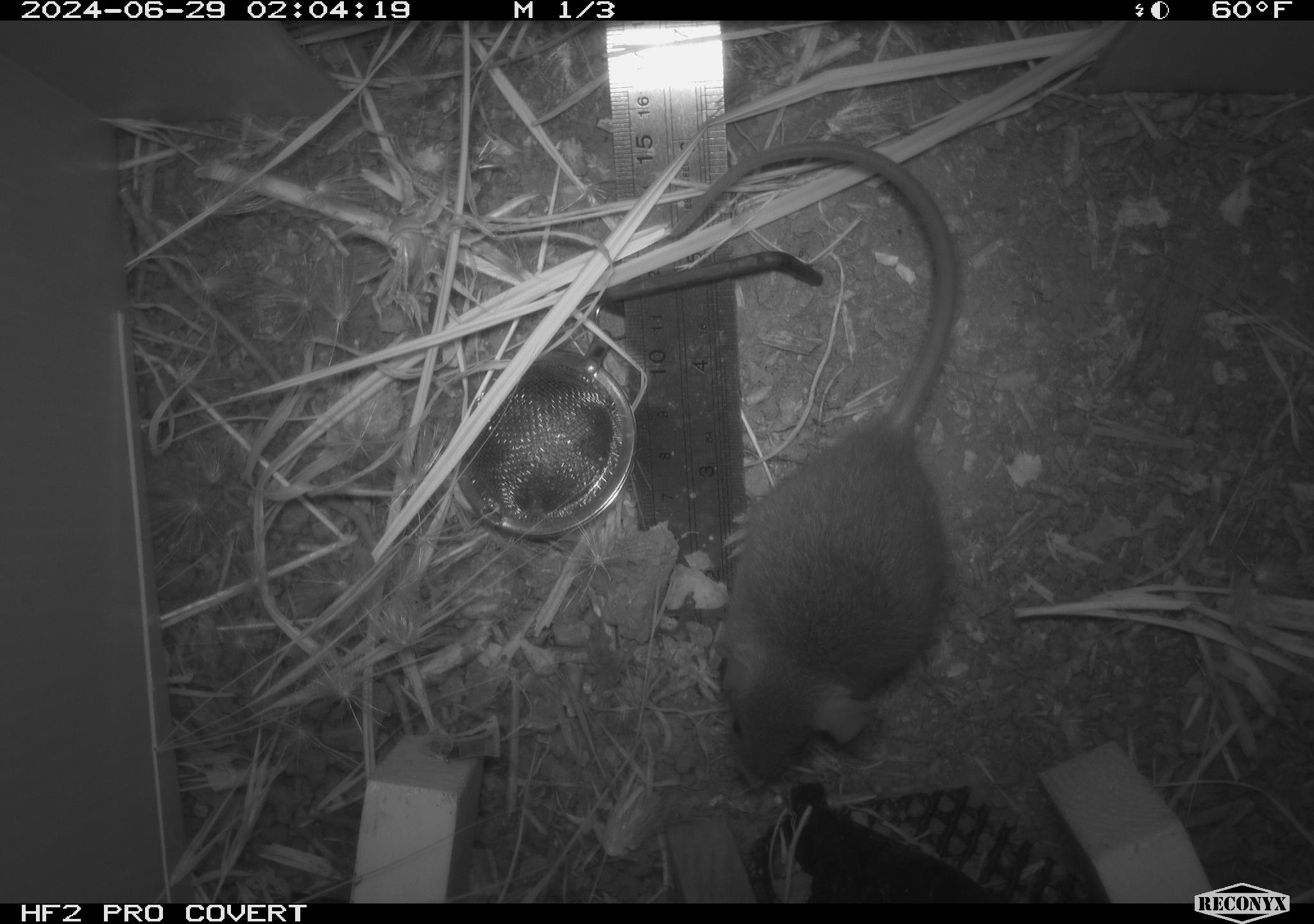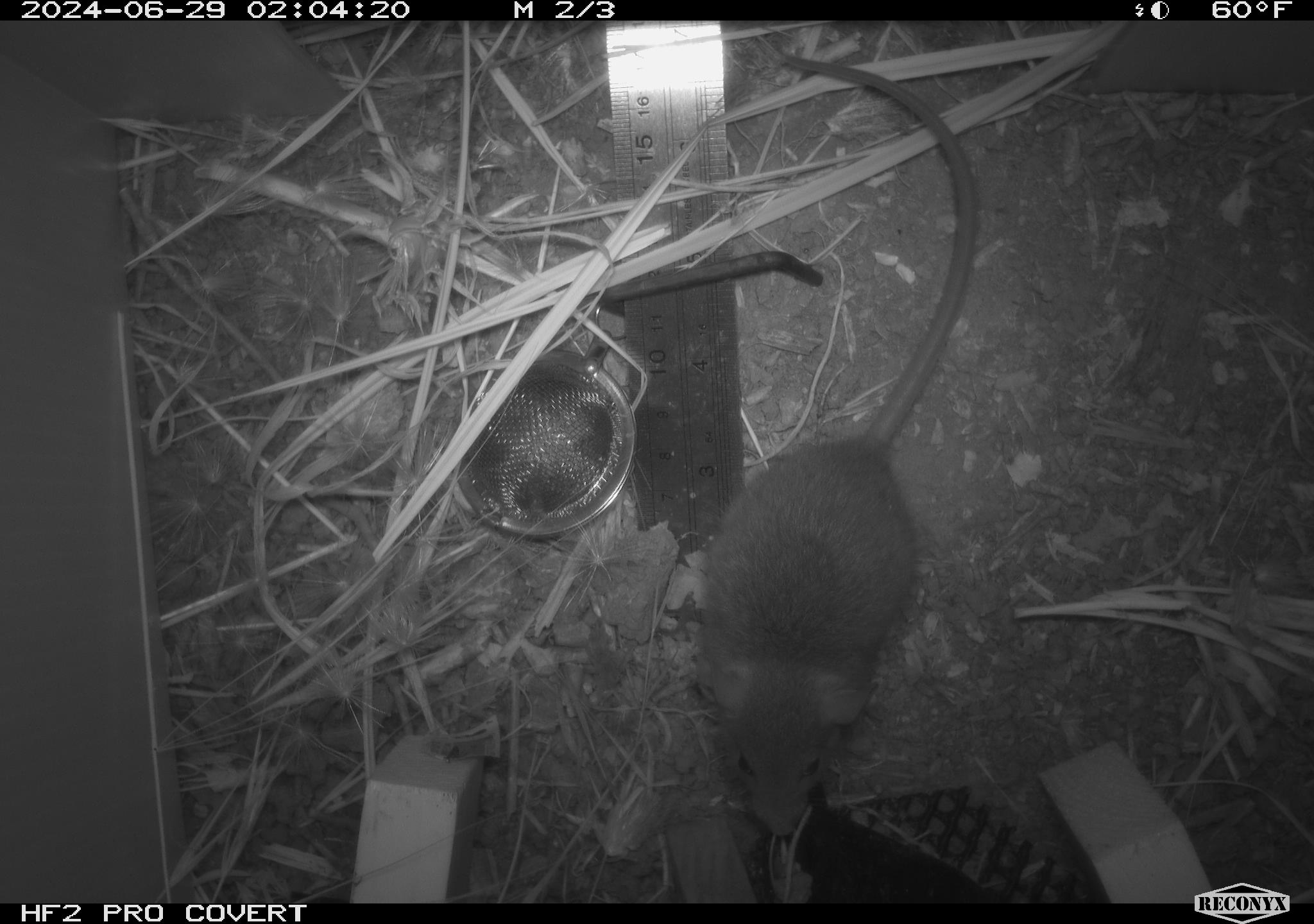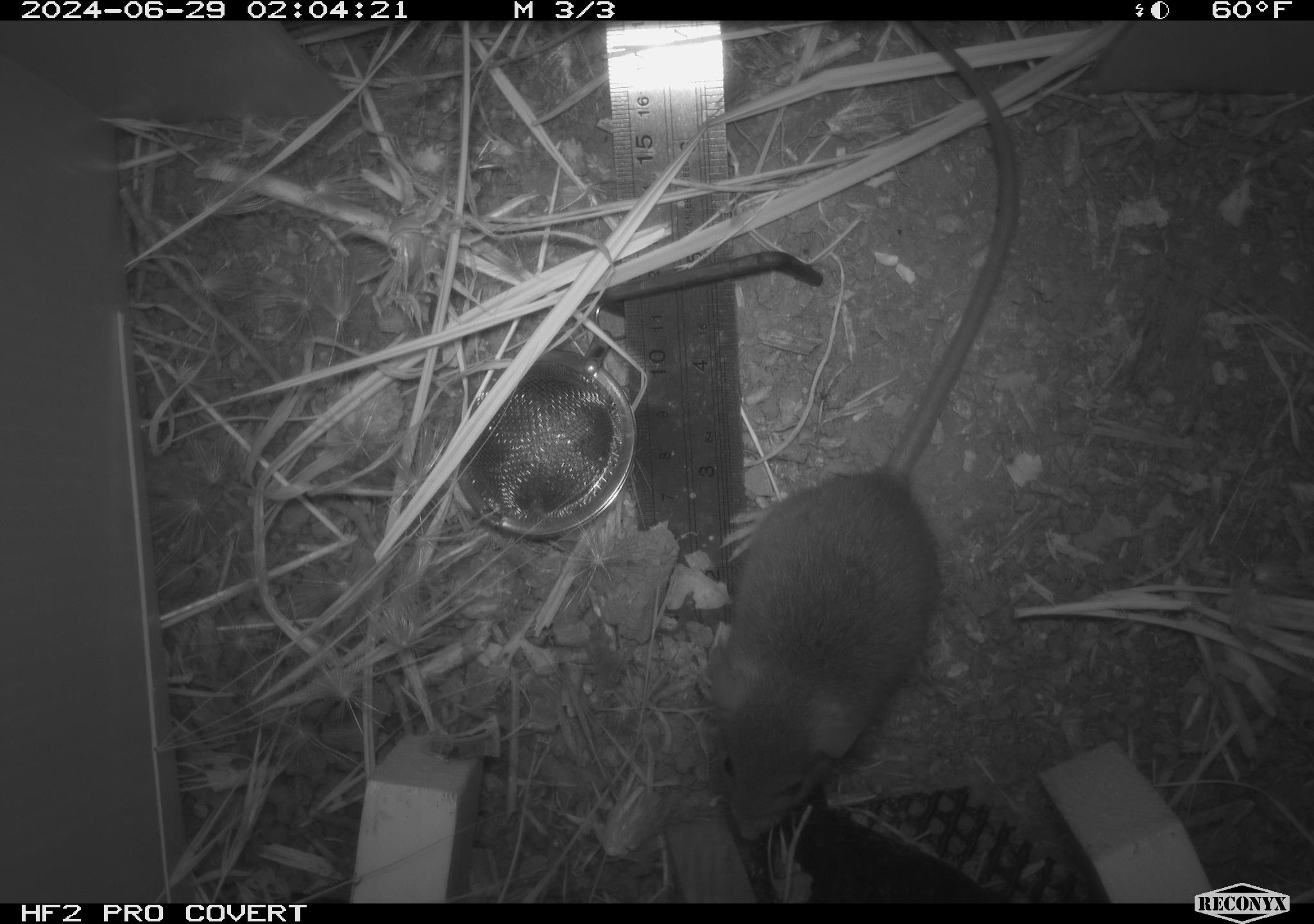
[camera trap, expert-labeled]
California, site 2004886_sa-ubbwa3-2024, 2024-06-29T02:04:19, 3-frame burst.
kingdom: Animalia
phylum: Chordata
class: Mammalia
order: Rodentia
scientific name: Rodentia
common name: mouse species